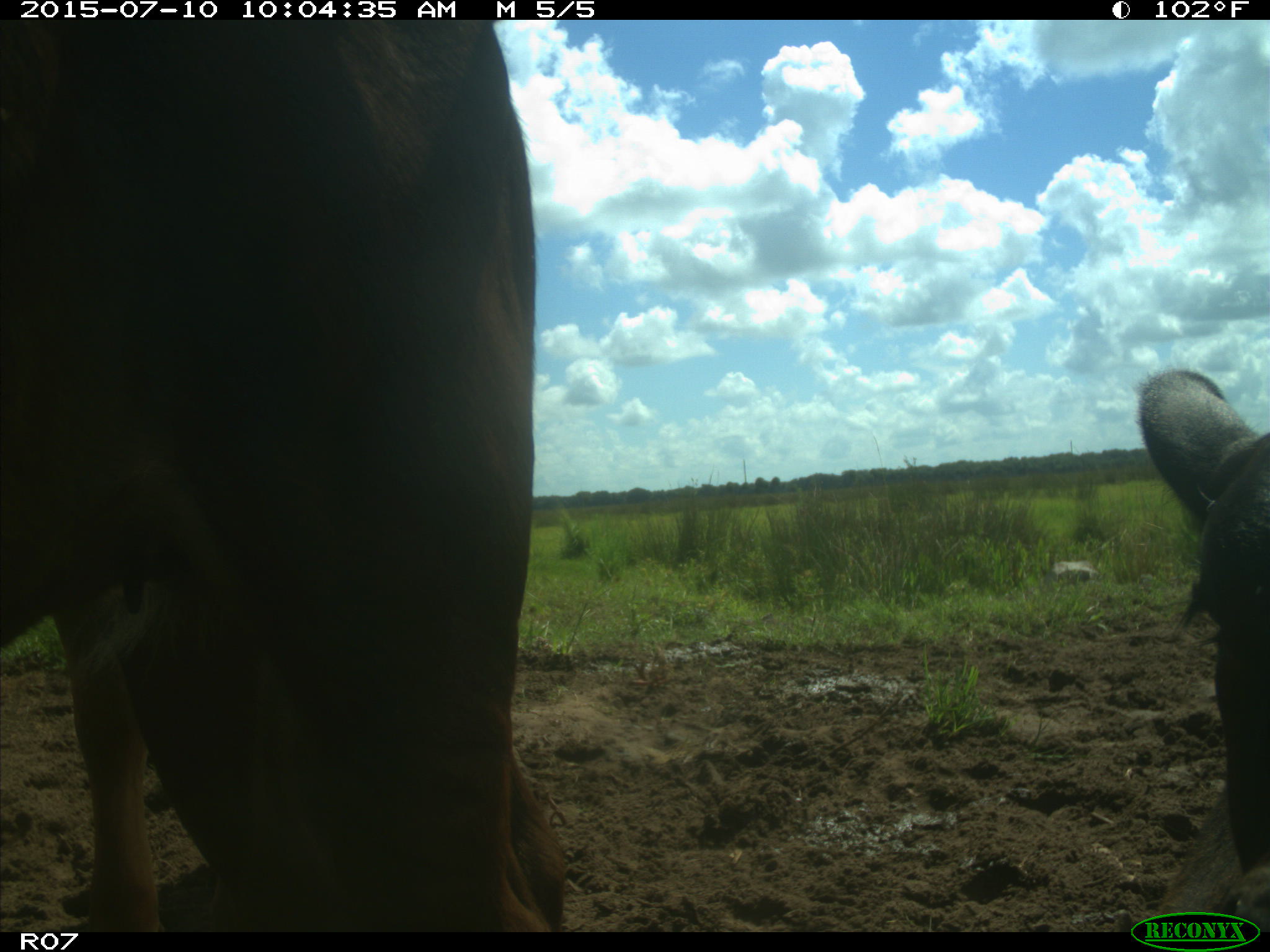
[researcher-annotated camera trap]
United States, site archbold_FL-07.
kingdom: Animalia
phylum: Chordata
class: Mammalia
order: Artiodactyla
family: Bovidae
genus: Bos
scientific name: Bos taurus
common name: domestic cow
Bos taurus (domestic cow).